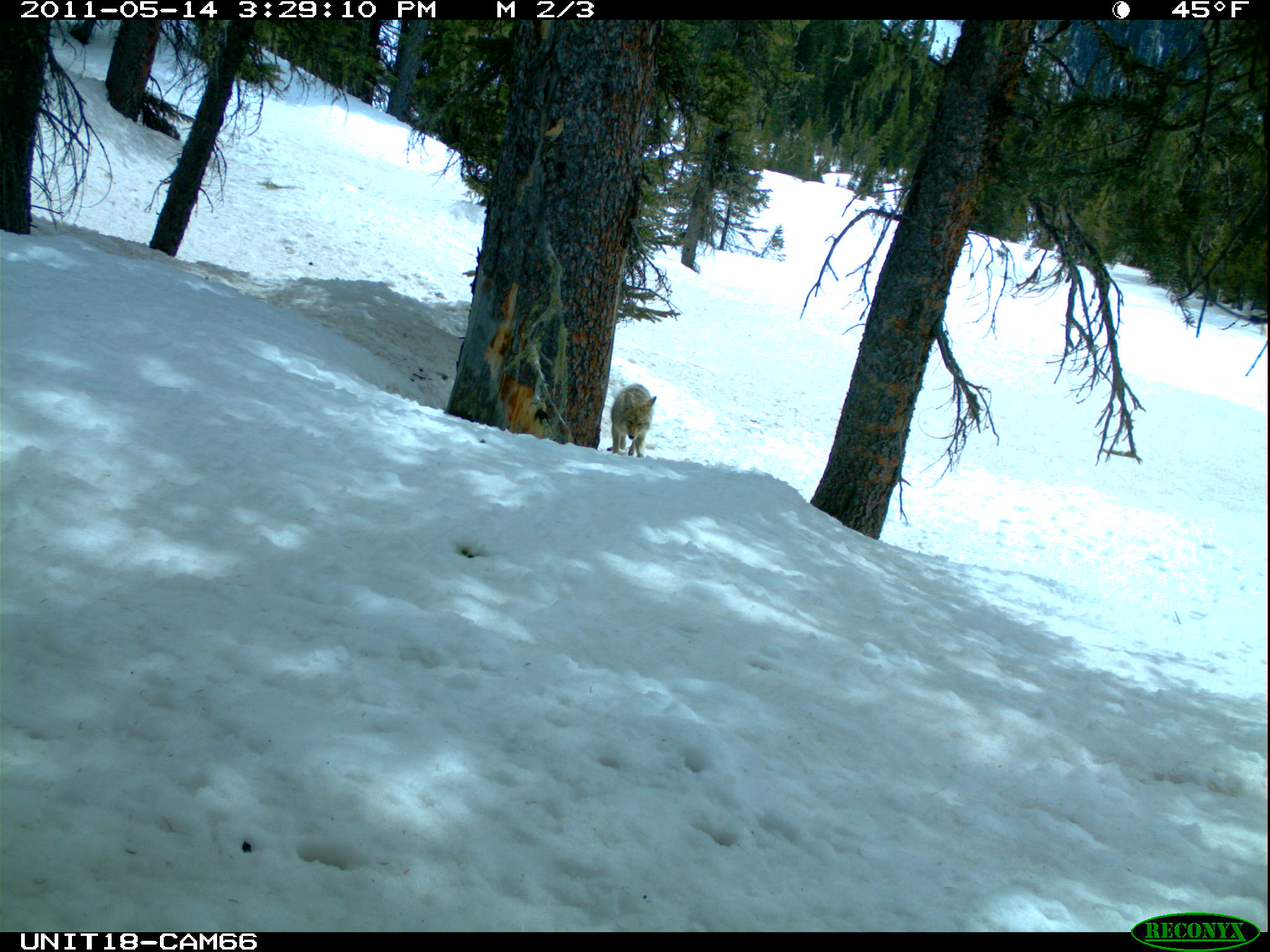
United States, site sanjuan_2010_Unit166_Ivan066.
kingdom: Animalia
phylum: Chordata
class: Mammalia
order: Carnivora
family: Canidae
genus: Canis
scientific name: Canis latrans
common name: coyote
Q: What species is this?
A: Canis latrans (coyote).